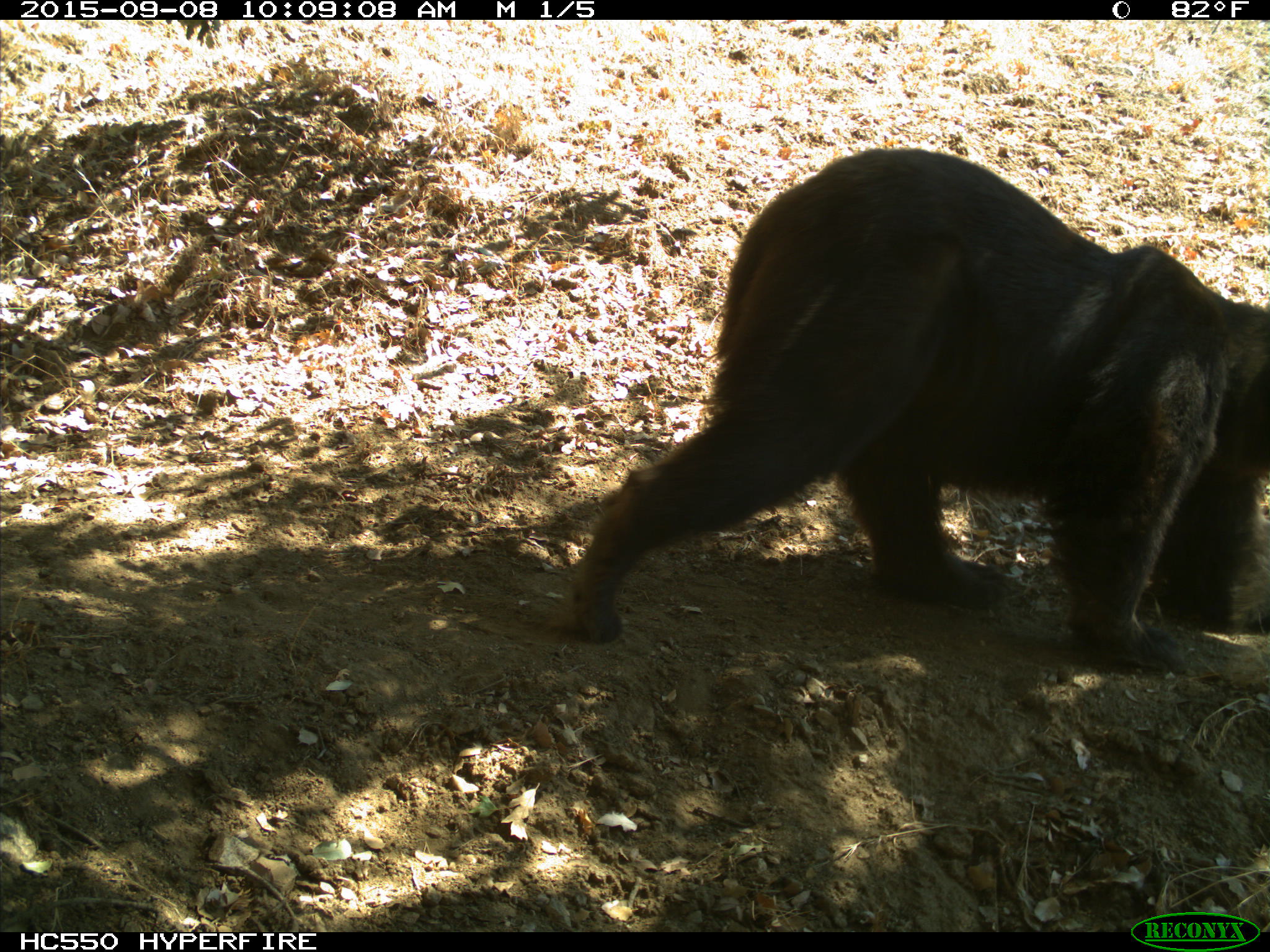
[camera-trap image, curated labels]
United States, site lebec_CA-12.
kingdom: Animalia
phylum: Chordata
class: Mammalia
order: Carnivora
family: Ursidae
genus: Ursus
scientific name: Ursus americanus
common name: american black bear